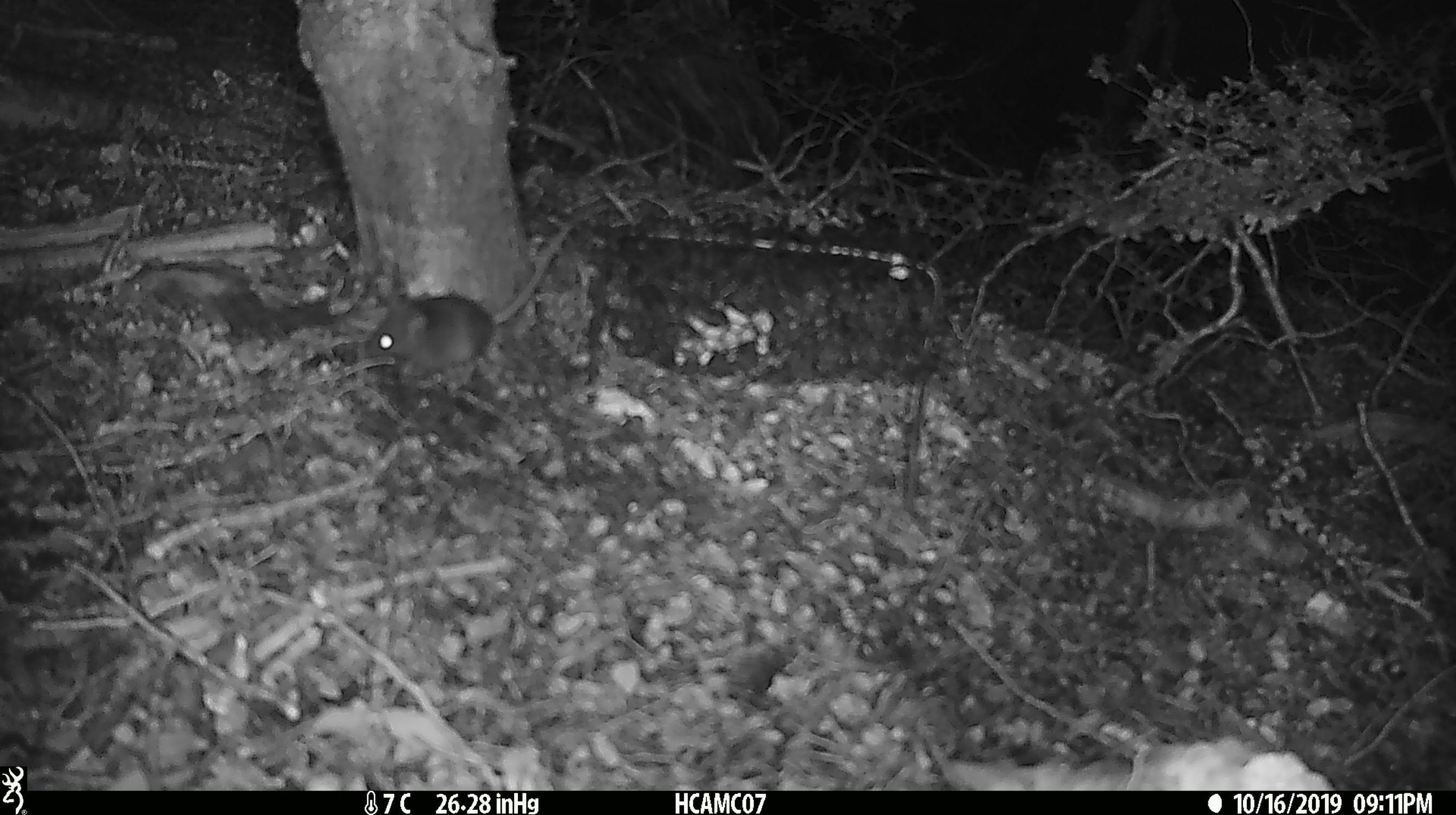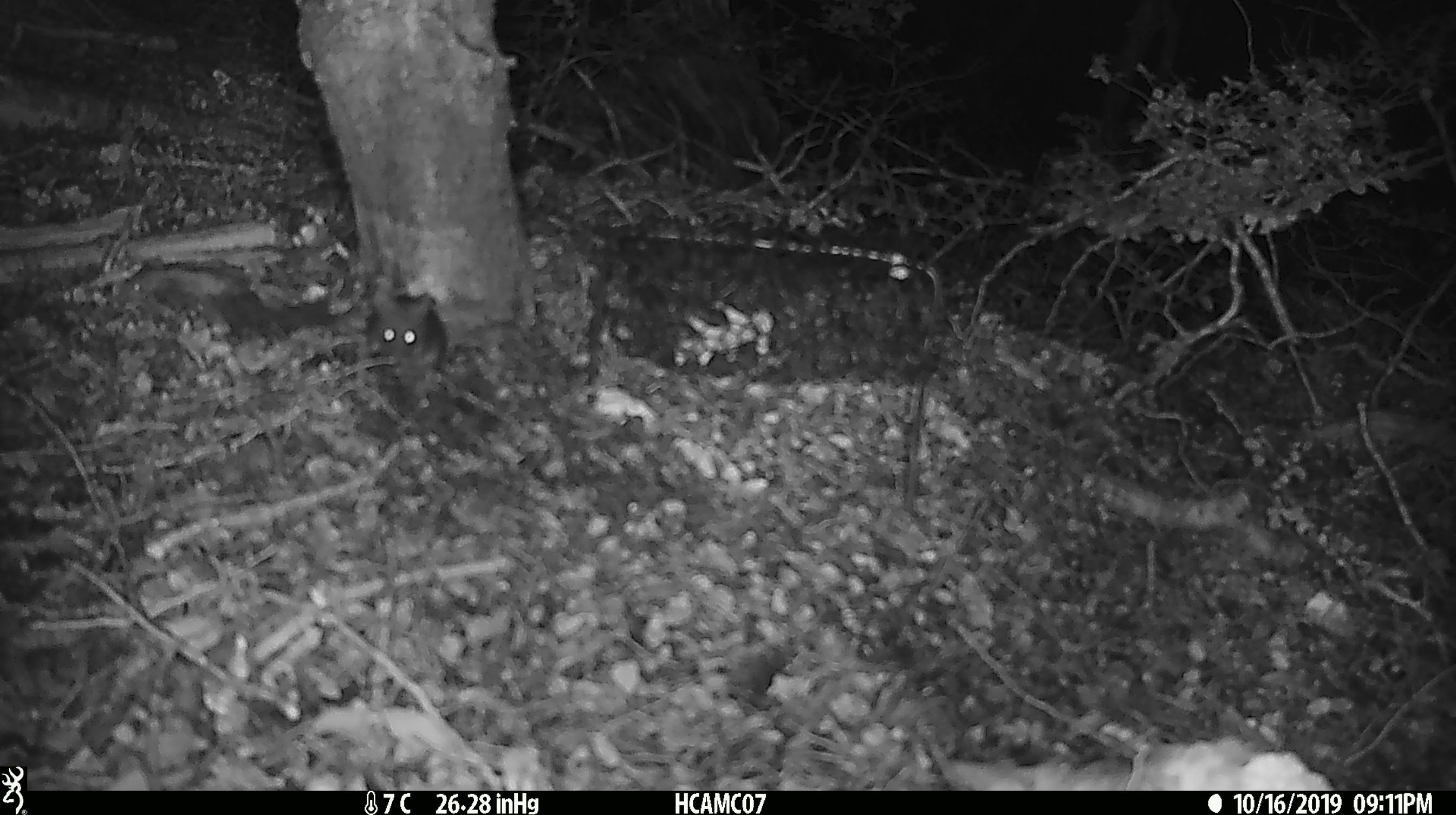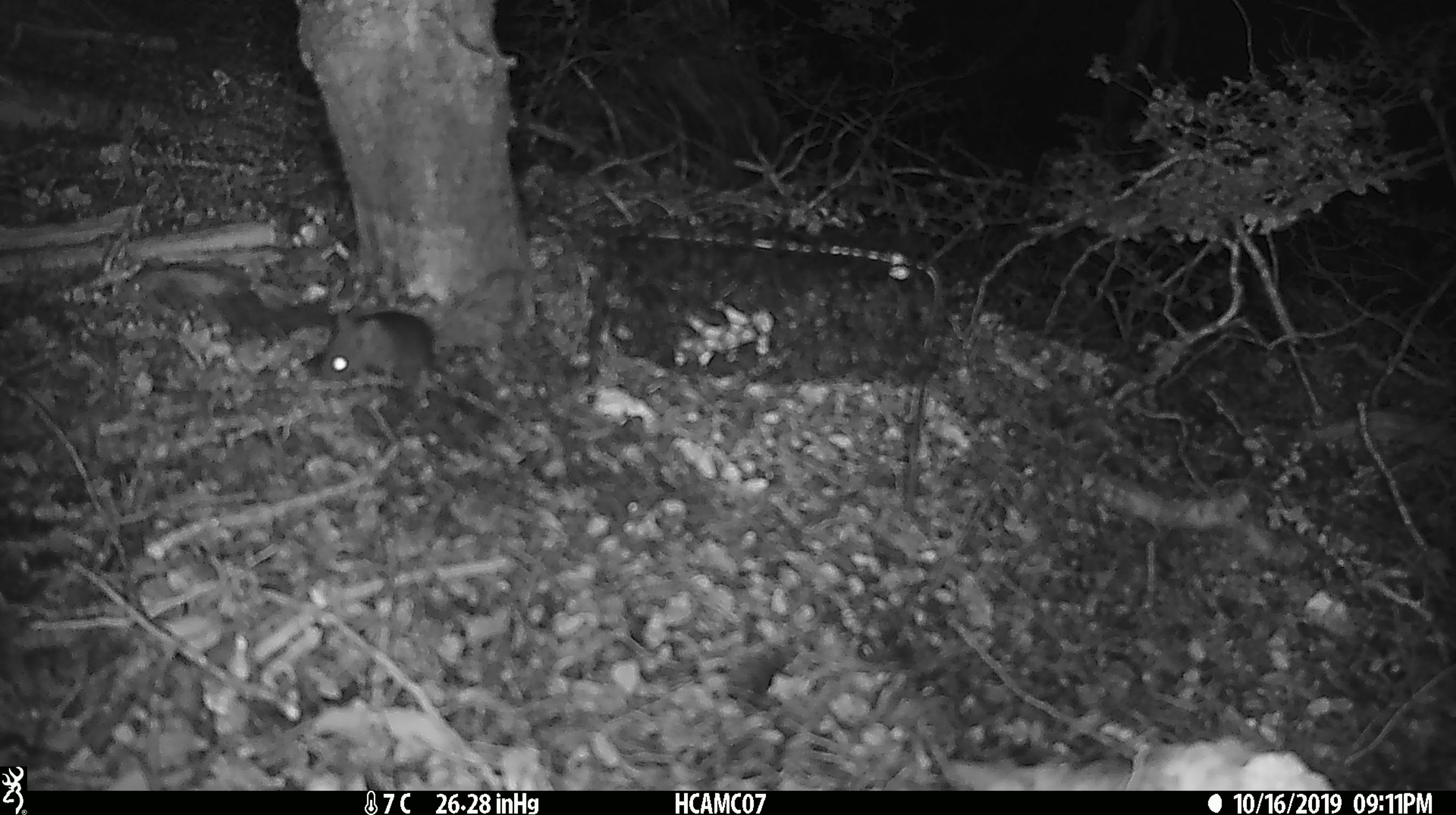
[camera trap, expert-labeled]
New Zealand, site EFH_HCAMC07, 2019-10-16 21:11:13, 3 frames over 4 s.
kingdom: Animalia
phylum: Chordata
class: Mammalia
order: Rodentia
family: Muridae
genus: Mus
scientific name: Mus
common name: mouse